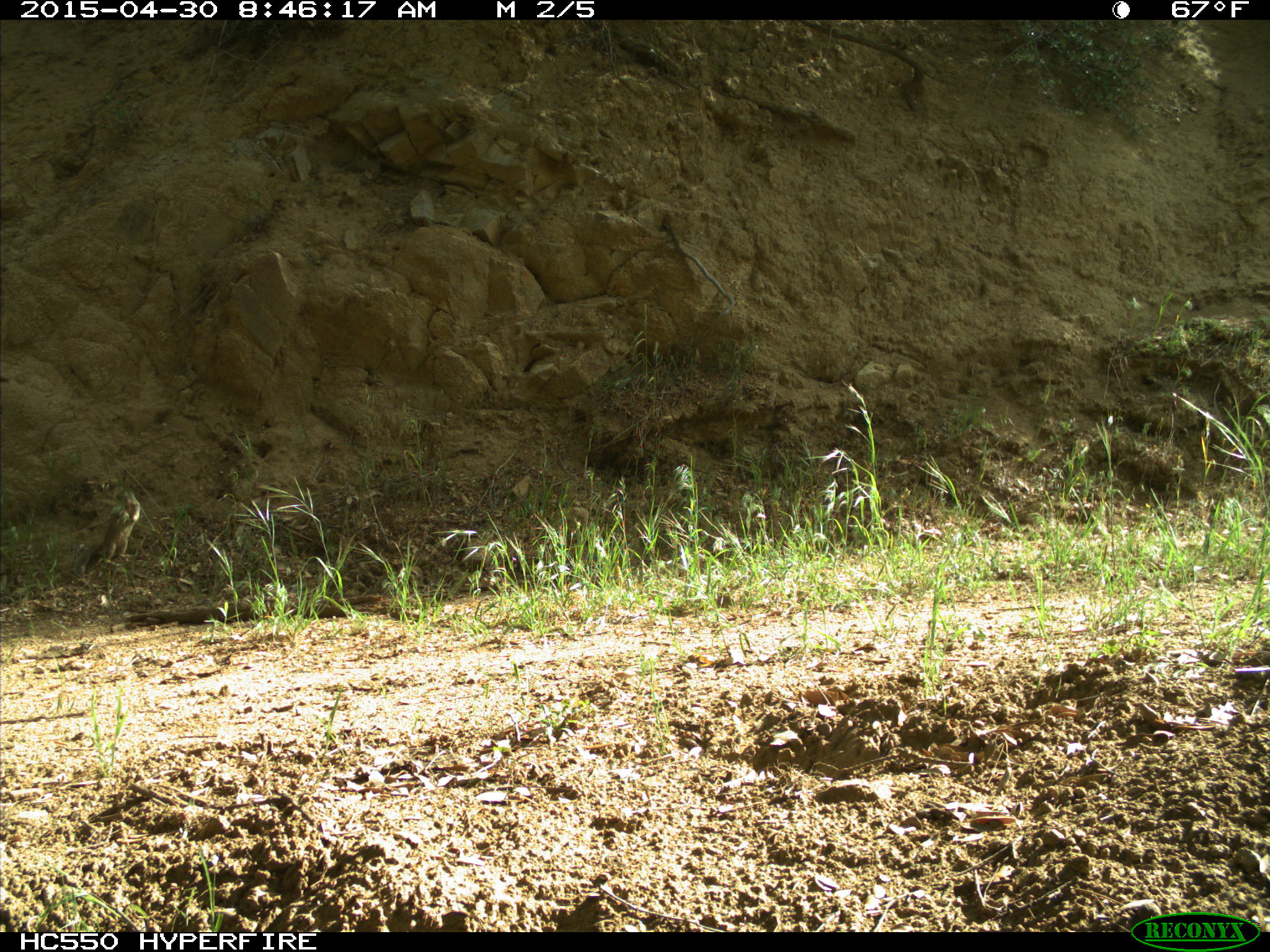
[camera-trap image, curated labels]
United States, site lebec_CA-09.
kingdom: Animalia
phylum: Chordata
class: Mammalia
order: Rodentia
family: Sciuridae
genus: Otospermophilus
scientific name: Otospermophilus beecheyi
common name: california ground squirrel